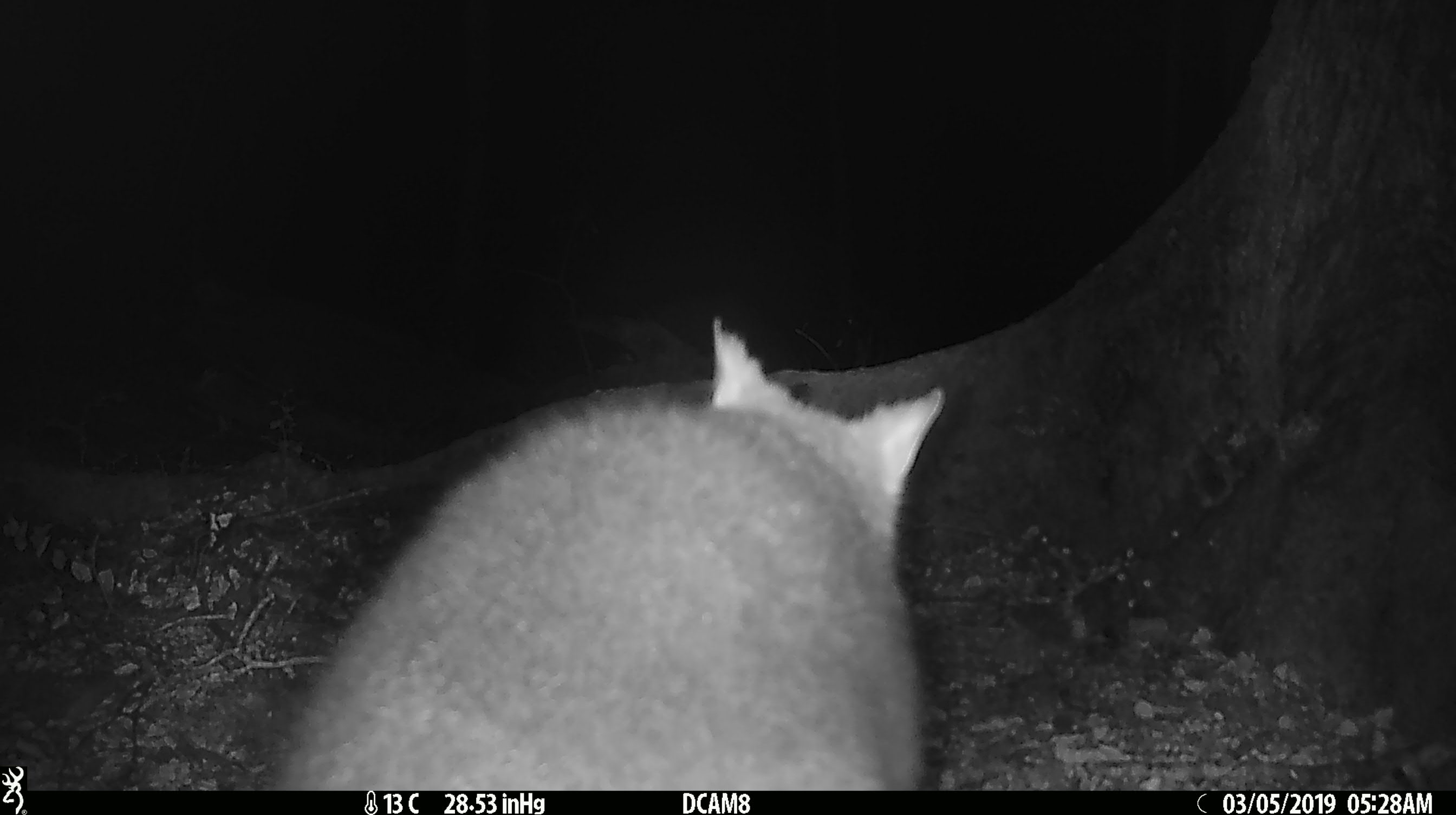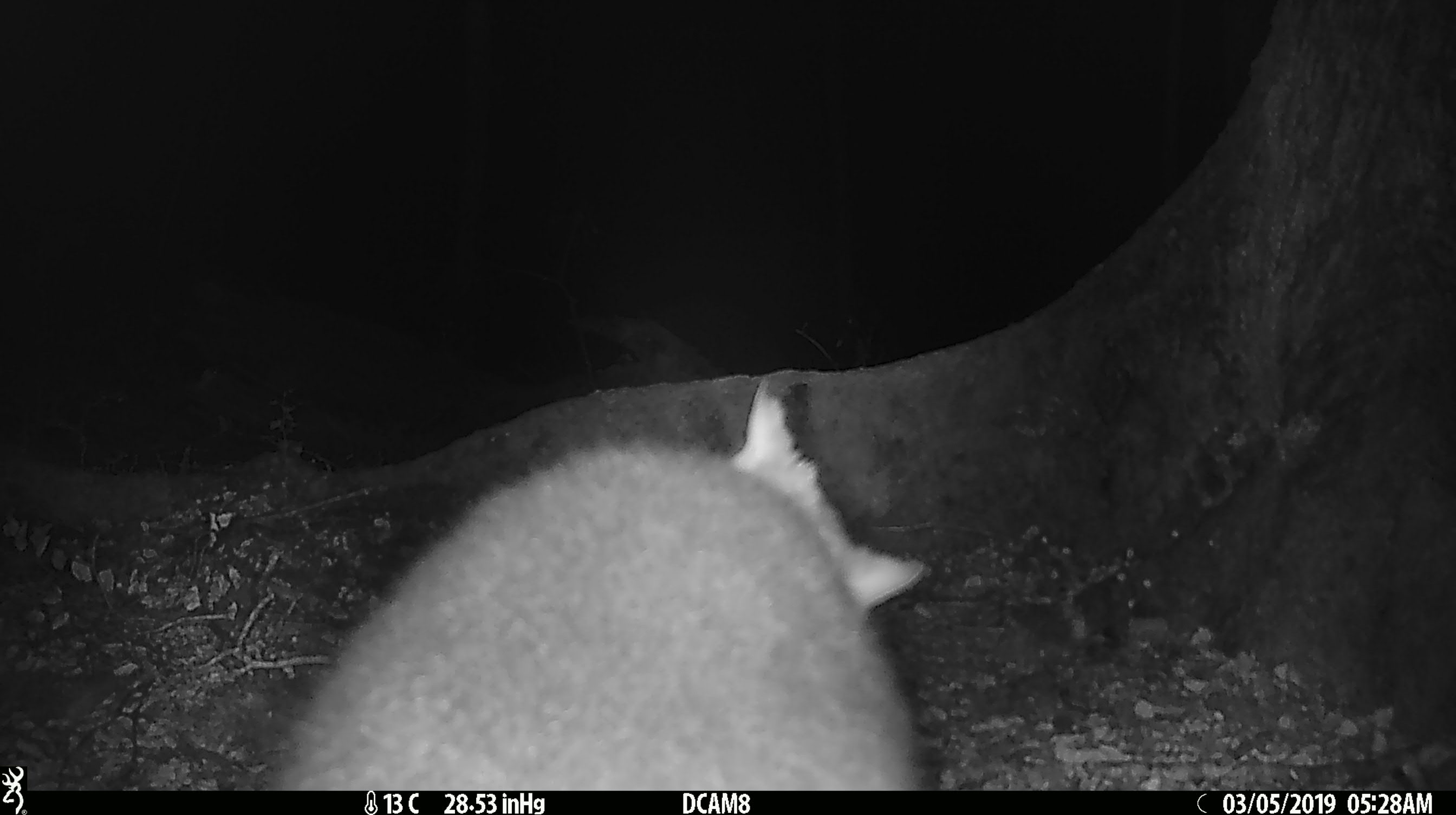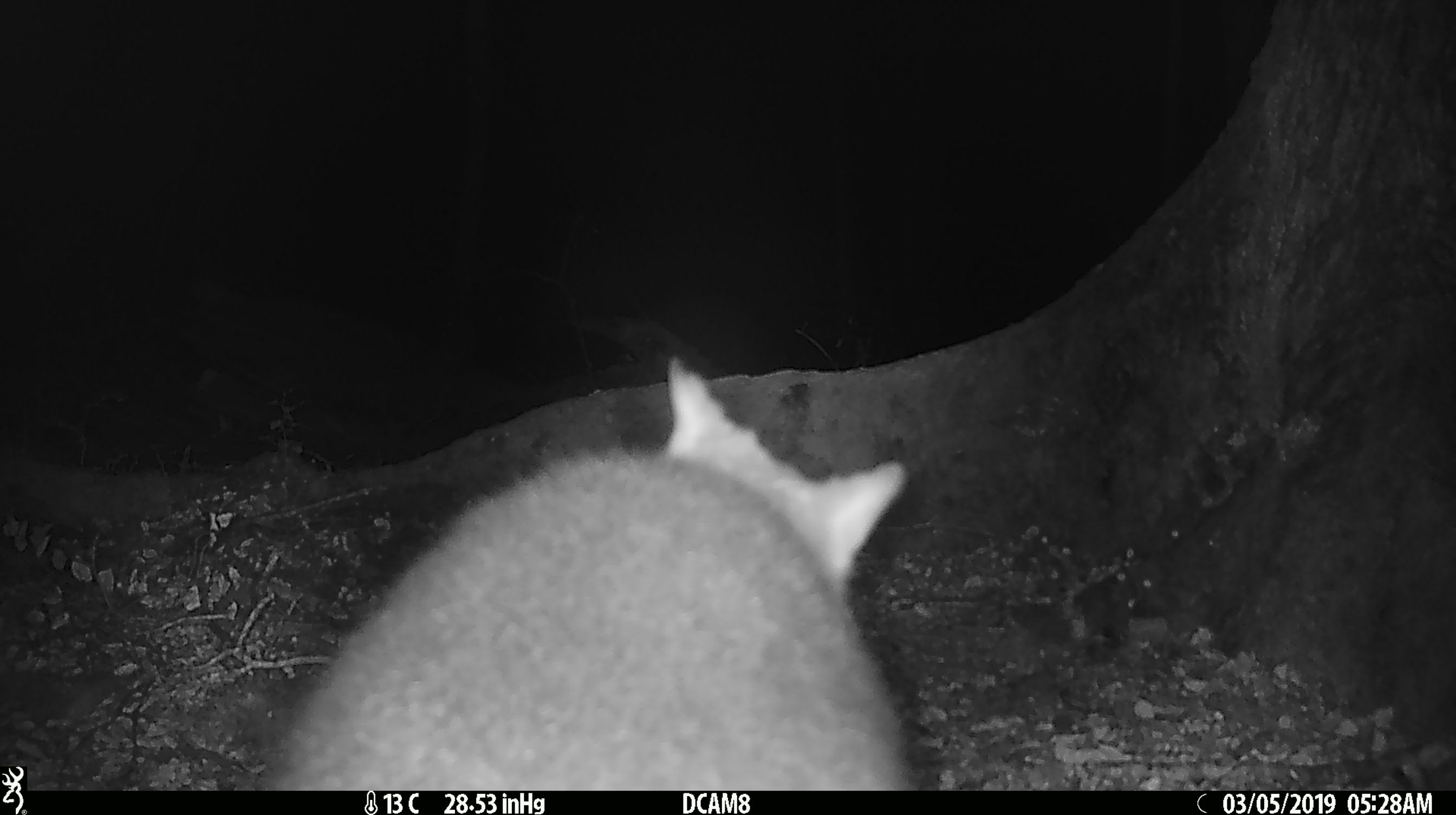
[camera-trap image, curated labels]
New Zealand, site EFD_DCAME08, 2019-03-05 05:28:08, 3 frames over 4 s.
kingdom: Animalia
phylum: Chordata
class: Mammalia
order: Diprotodontia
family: Phalangeridae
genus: Trichosurus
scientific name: Trichosurus vulpecula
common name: common brushtail possum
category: possum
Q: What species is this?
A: Possum (common brushtail possum) (Trichosurus vulpecula).